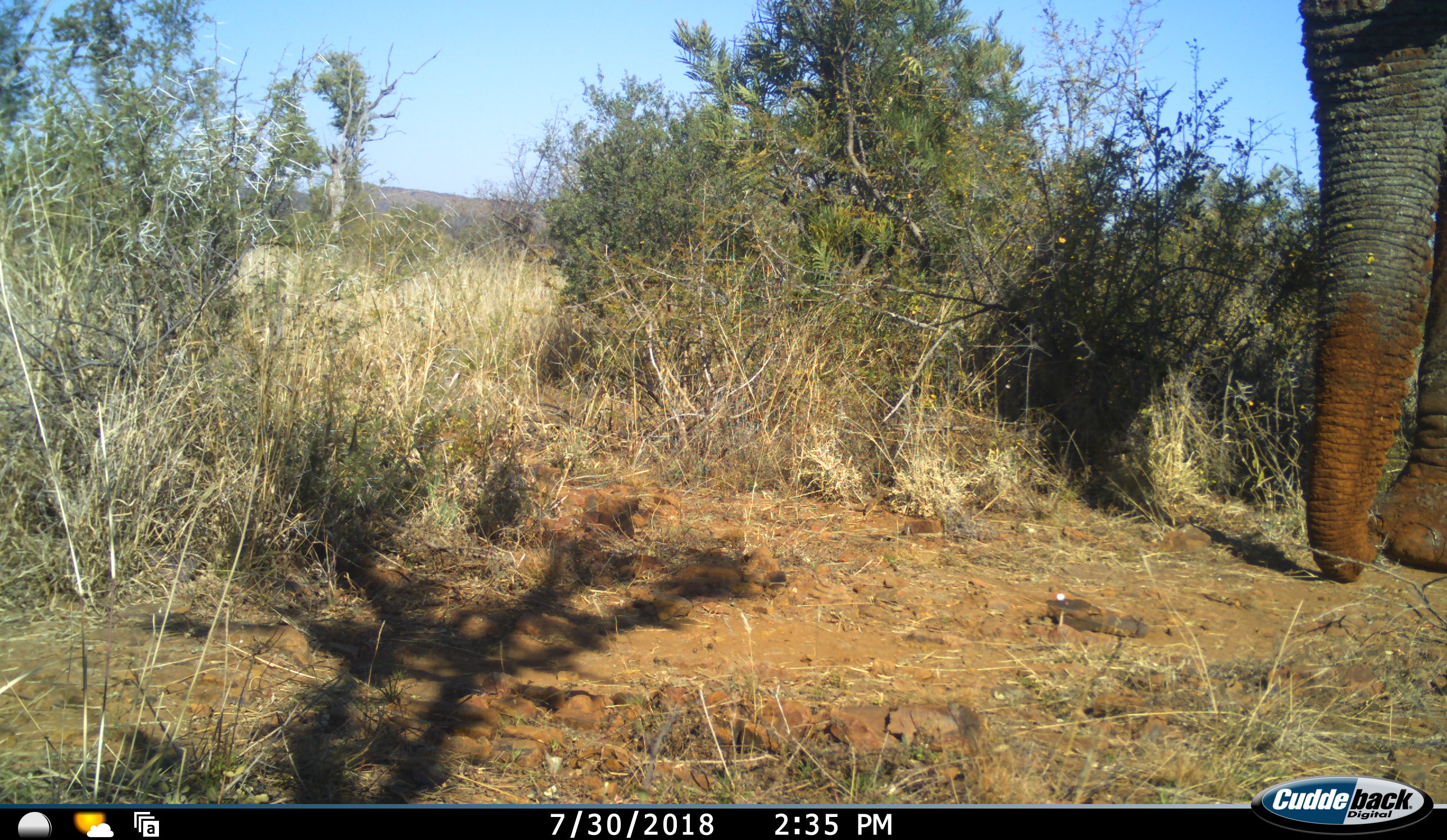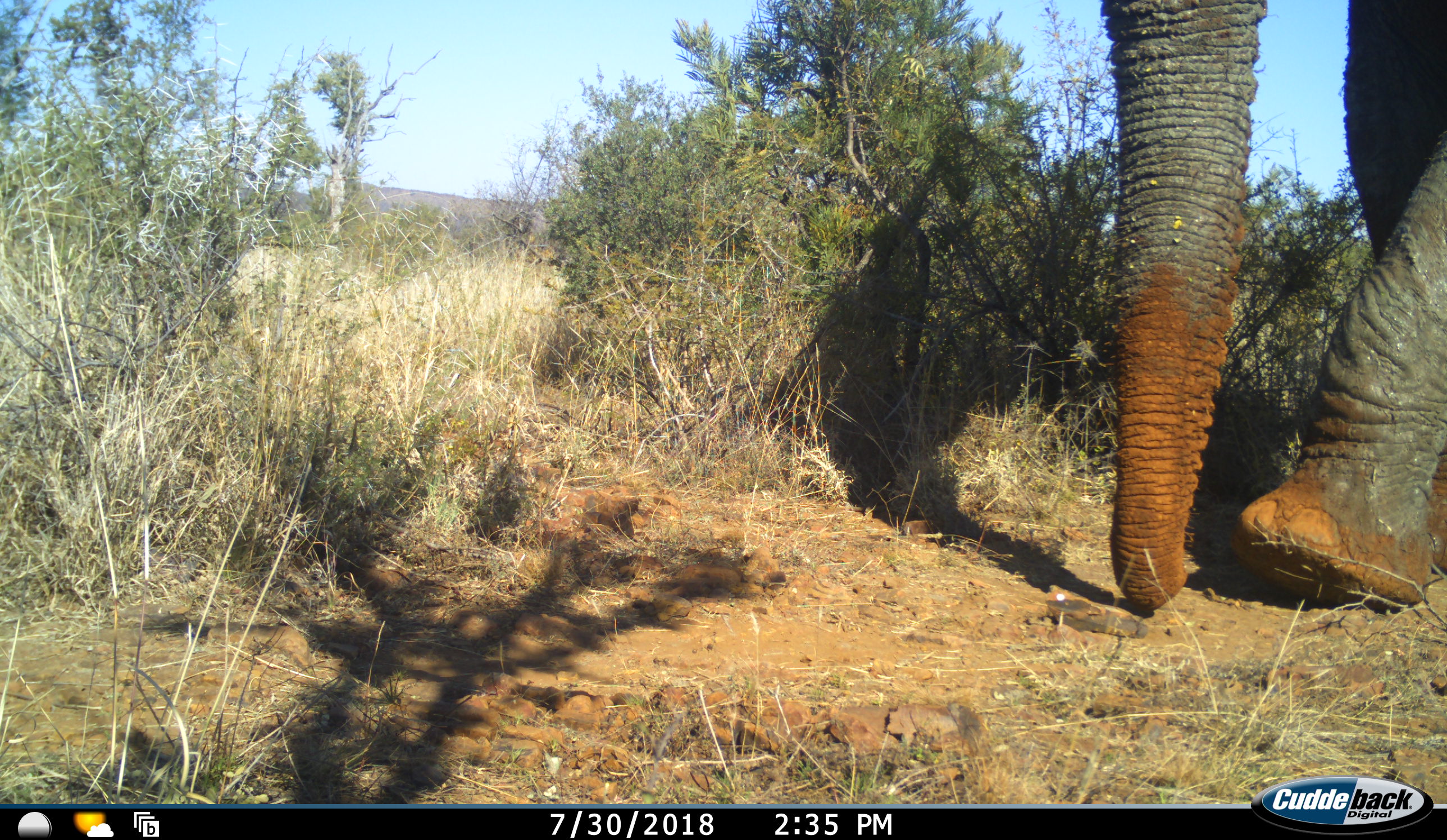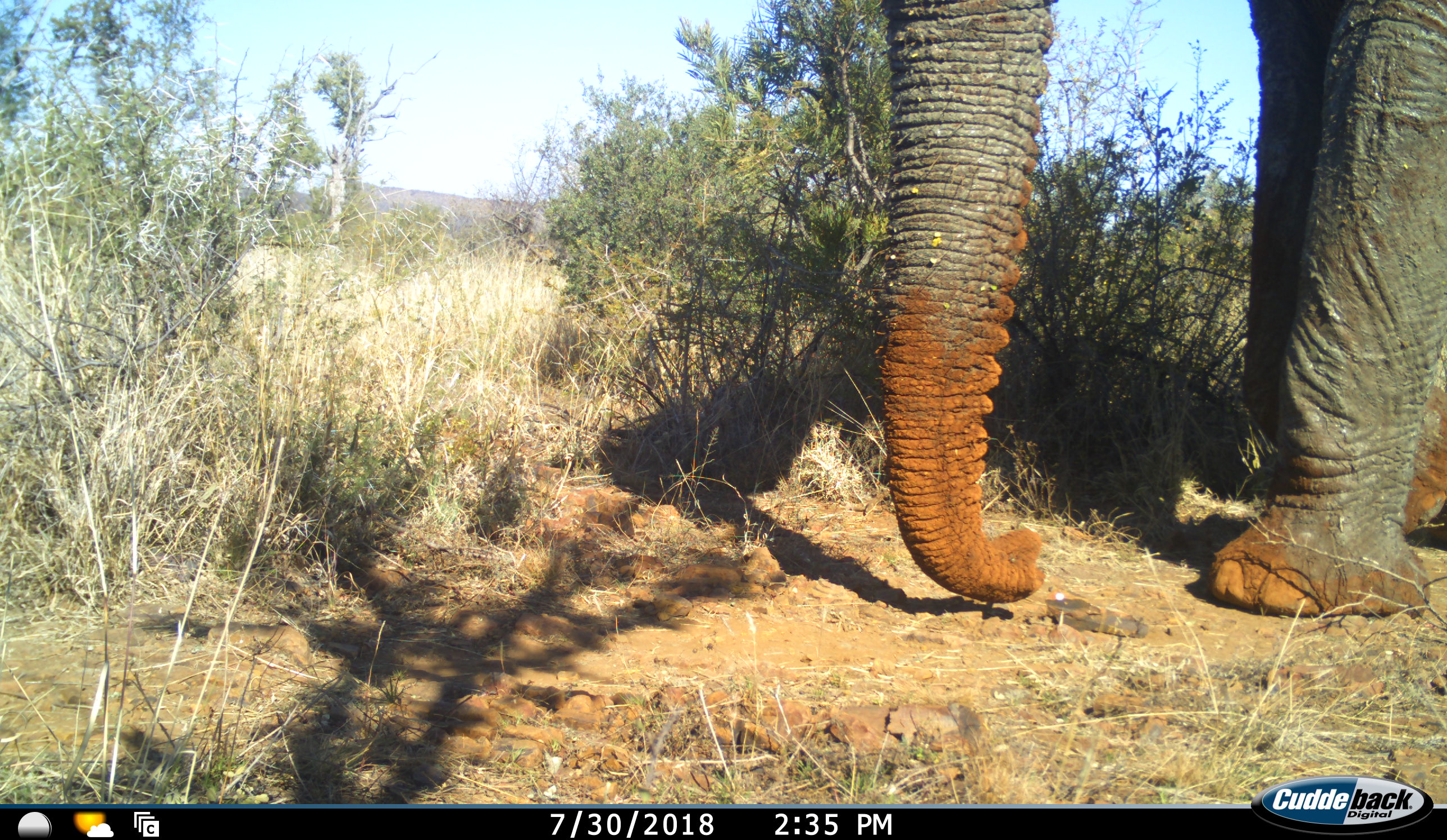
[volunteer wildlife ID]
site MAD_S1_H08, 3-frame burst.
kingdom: Animalia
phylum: Chordata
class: Mammalia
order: Proboscidea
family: Elephantidae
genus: Loxodonta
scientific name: Loxodonta africana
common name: african bush elephant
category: elephant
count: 1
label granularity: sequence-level